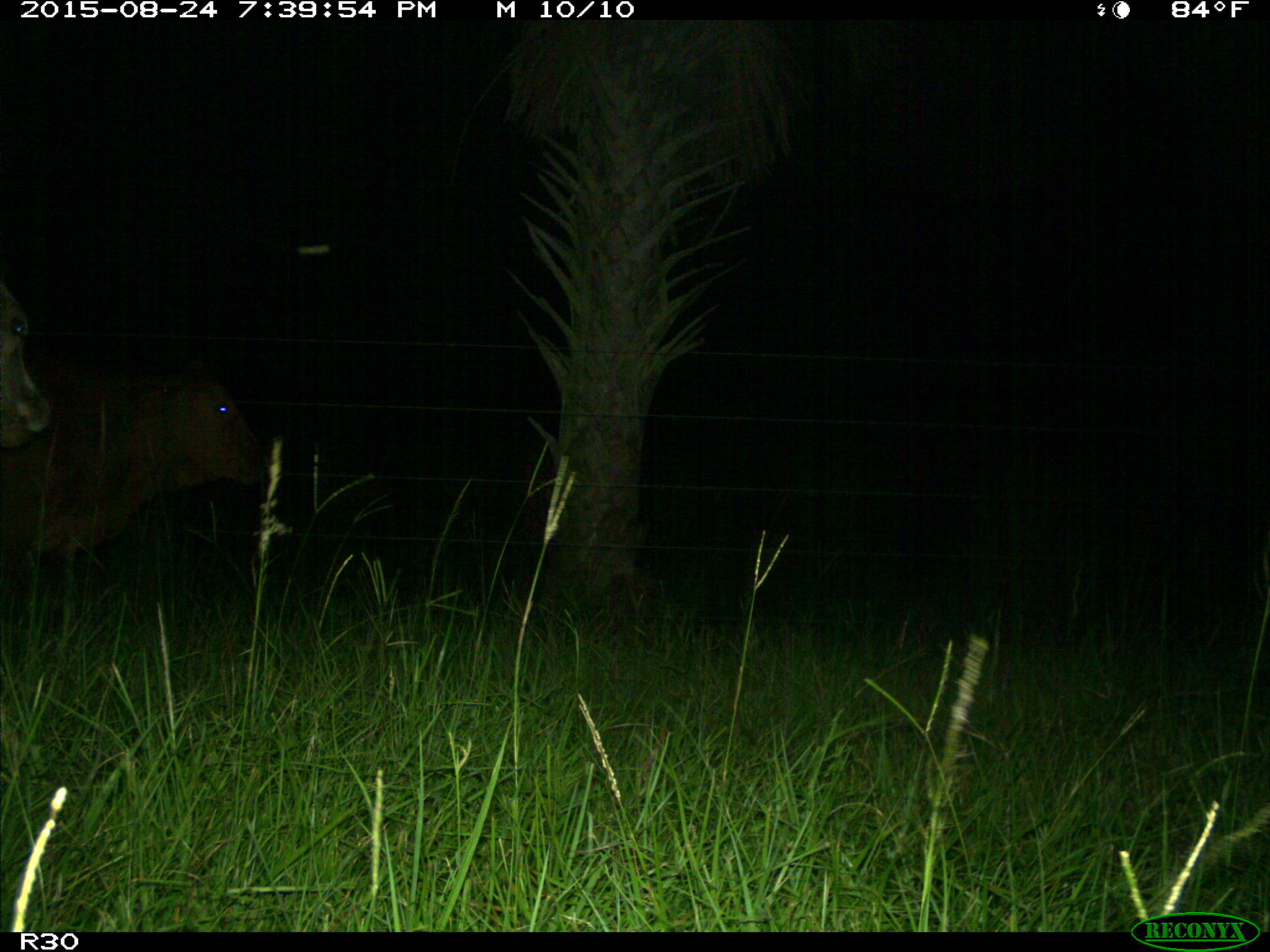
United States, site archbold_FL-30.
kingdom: Animalia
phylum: Chordata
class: Mammalia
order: Artiodactyla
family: Bovidae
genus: Bos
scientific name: Bos taurus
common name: domestic cow